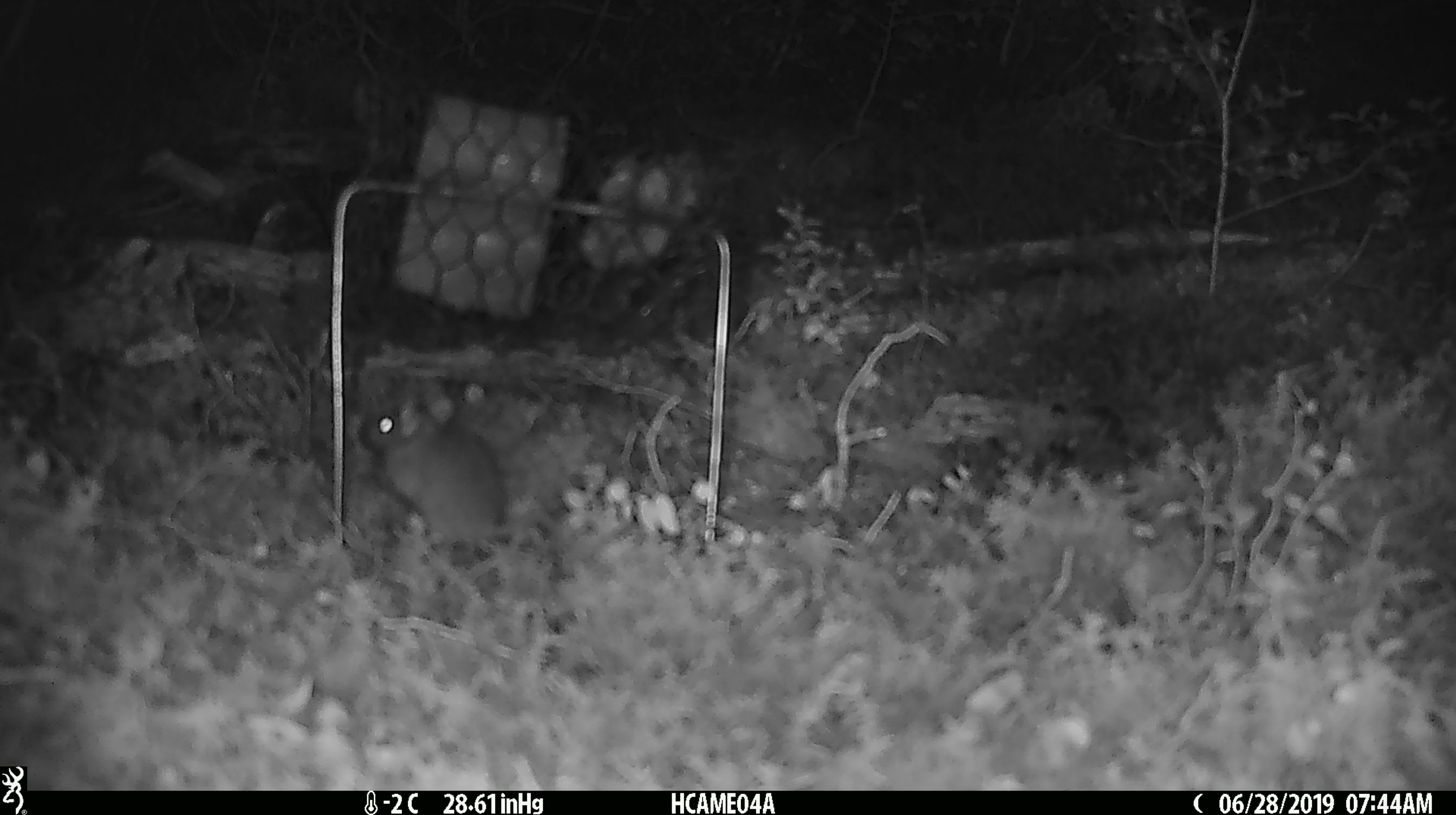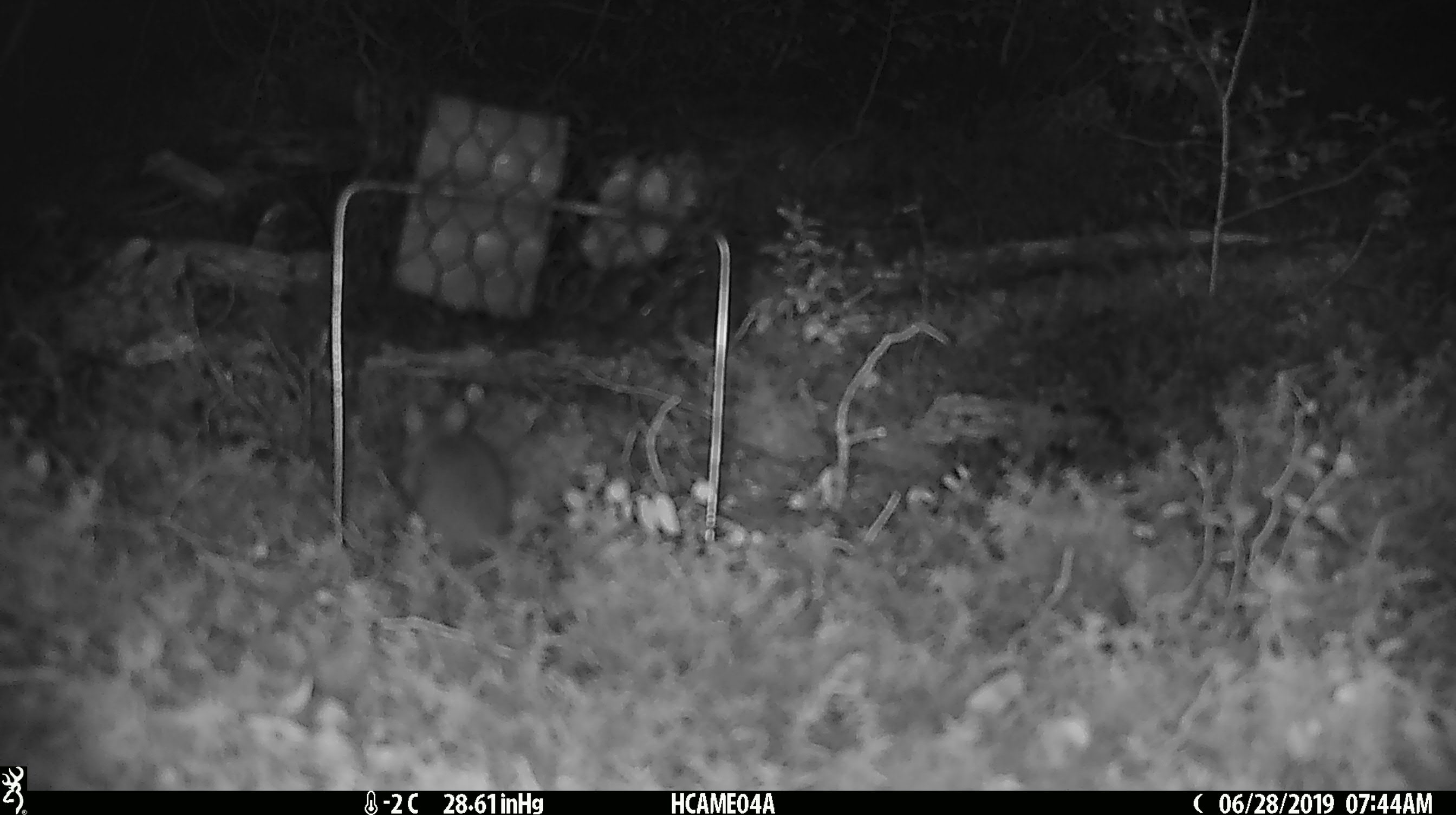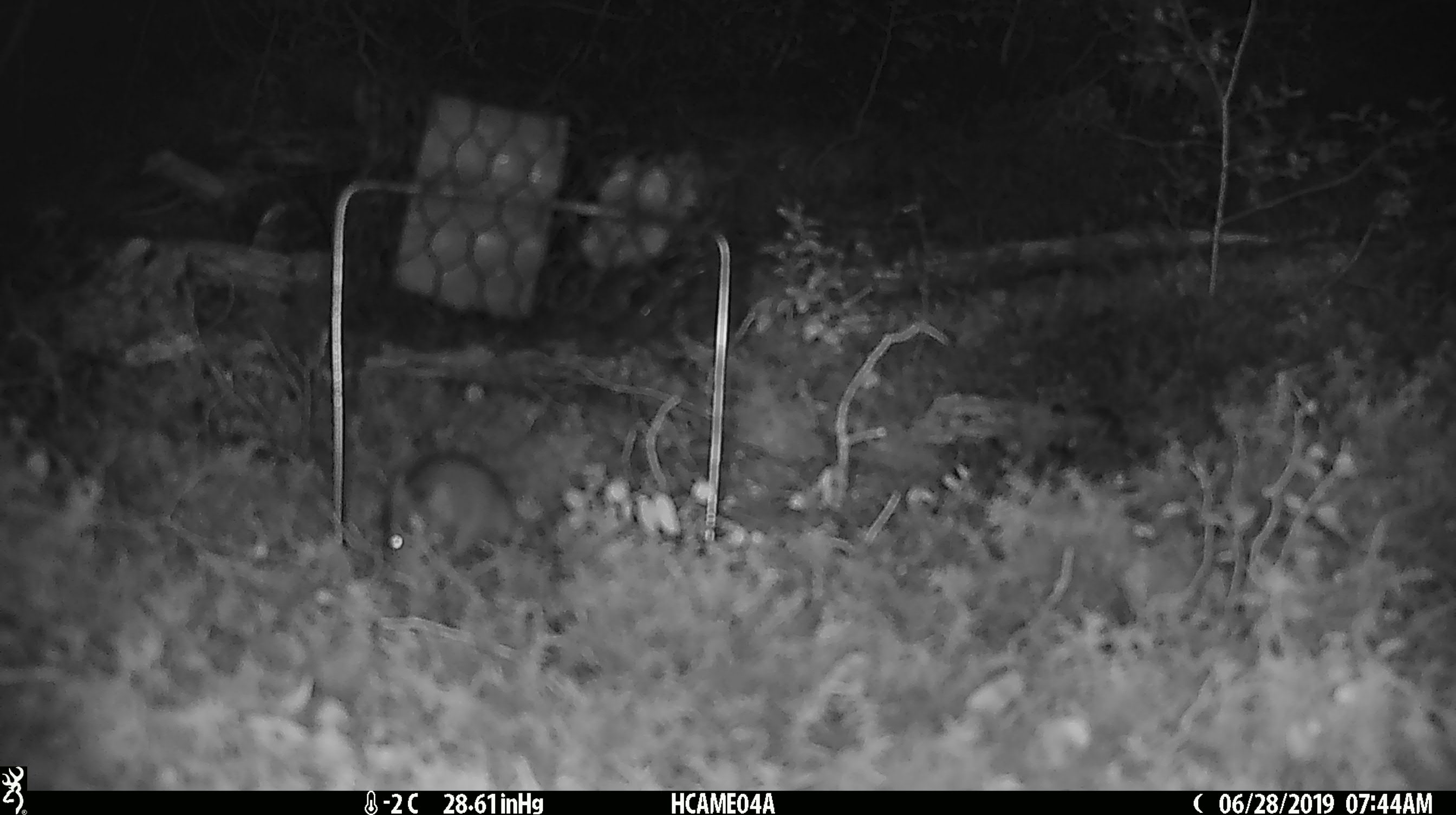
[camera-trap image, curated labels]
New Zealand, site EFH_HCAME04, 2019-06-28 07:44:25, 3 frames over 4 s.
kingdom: Animalia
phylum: Chordata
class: Mammalia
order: Rodentia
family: Muridae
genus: Mus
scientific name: Mus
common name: mouse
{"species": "mouse (Mus)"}